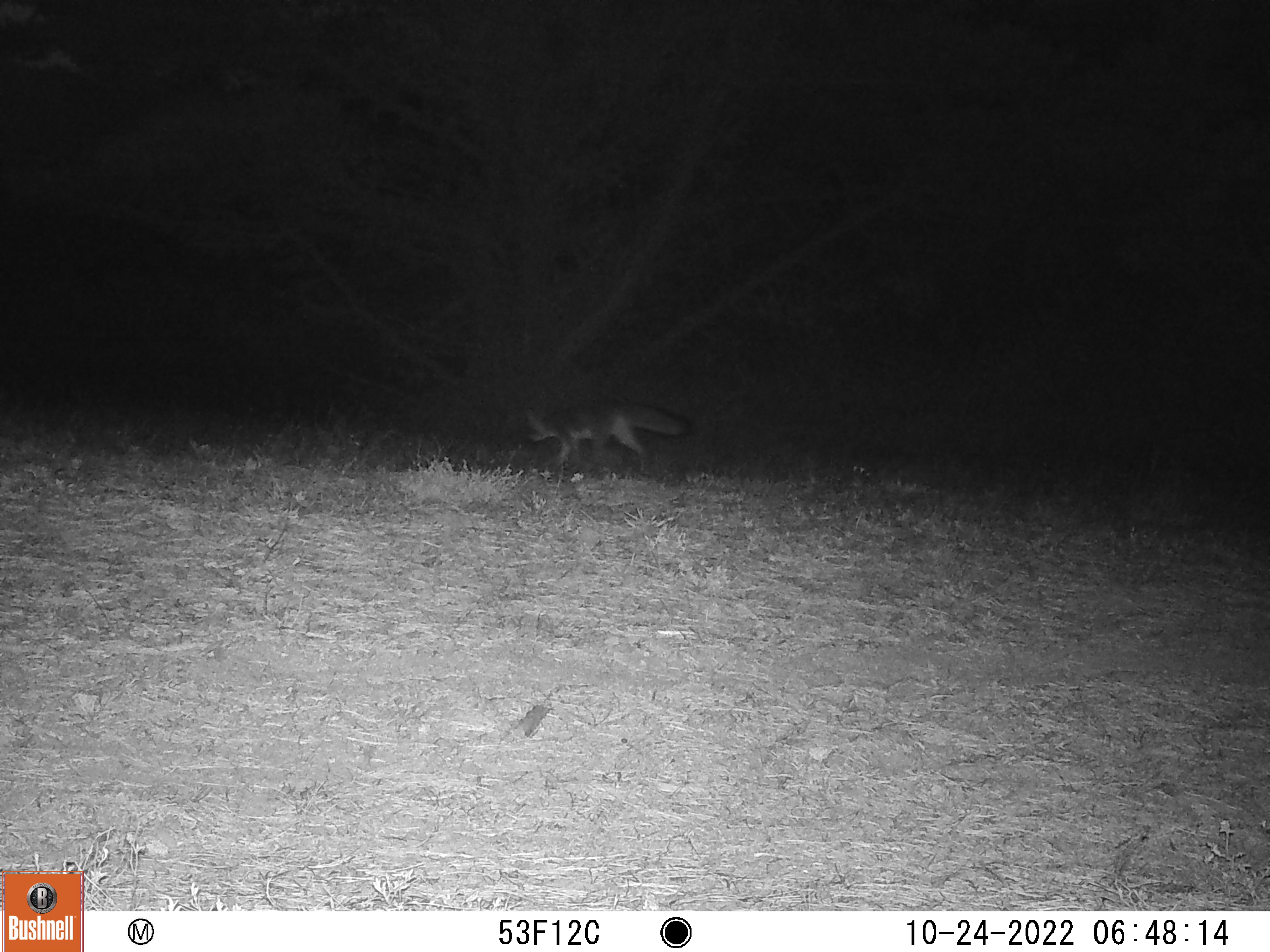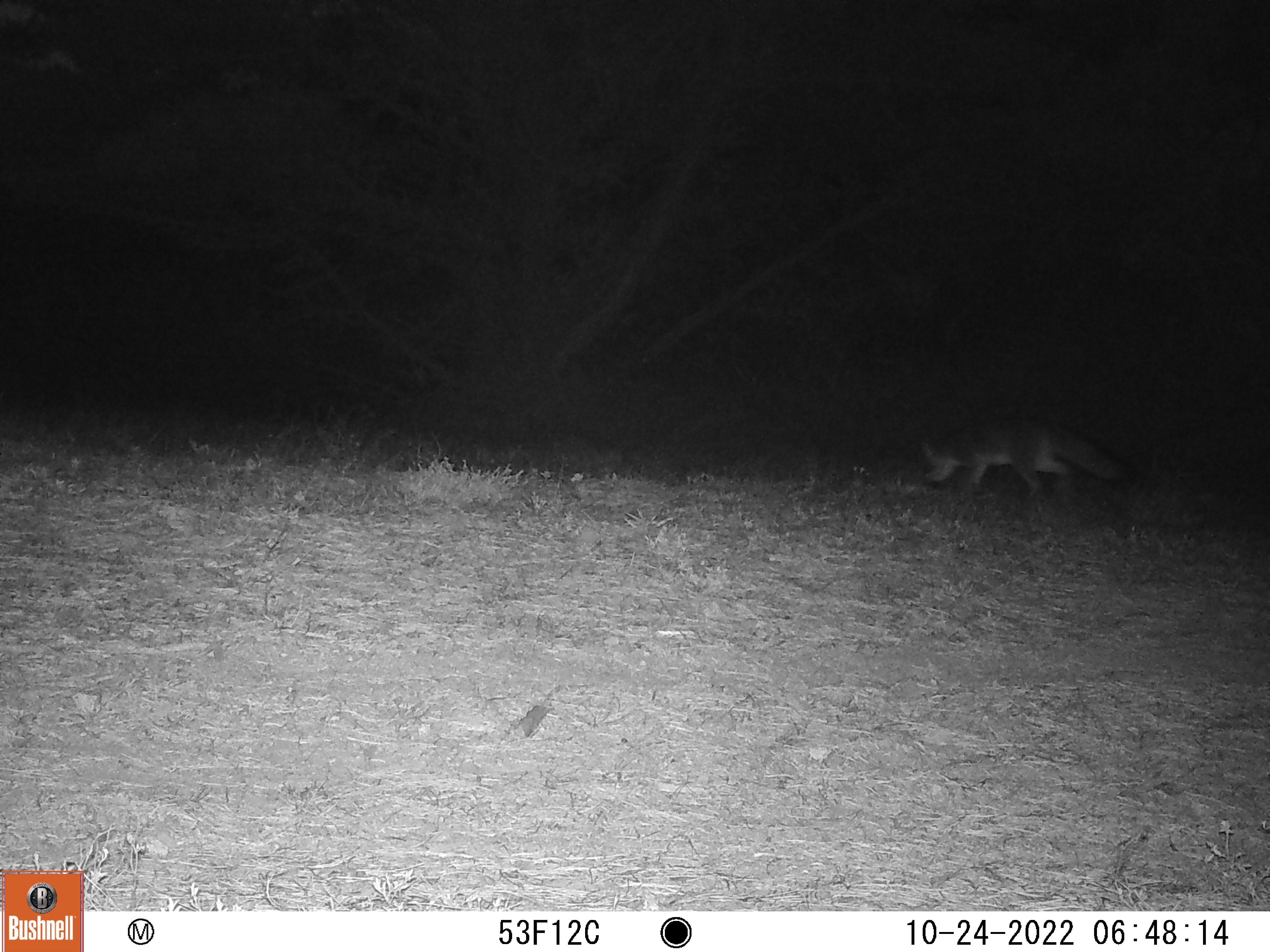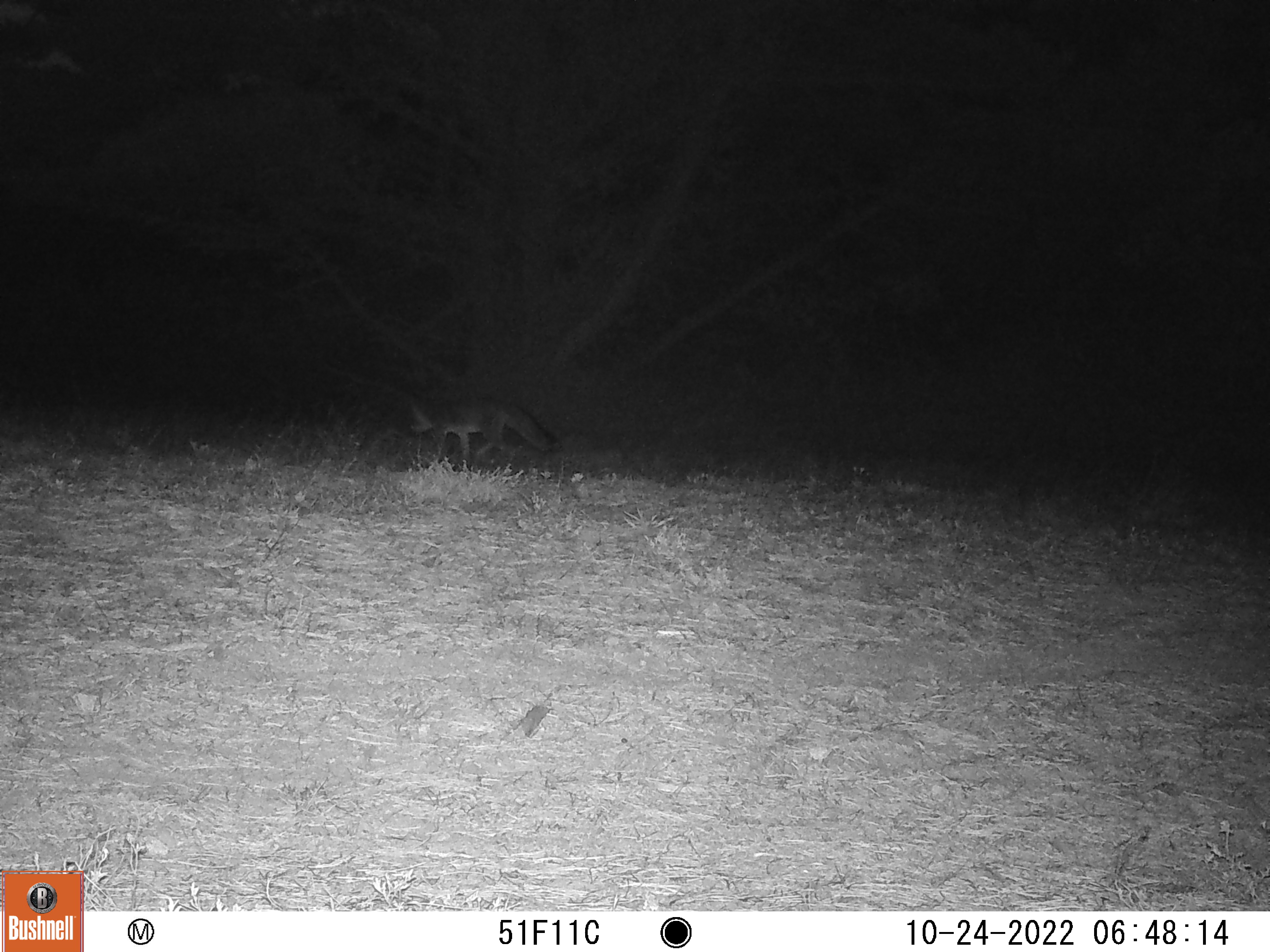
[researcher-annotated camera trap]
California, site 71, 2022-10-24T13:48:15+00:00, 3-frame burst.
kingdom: Animalia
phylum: Chordata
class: Mammalia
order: Carnivora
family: Canidae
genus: Urocyon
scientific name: Urocyon cinereoargenteus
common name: gray fox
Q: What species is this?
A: Gray fox (Urocyon cinereoargenteus).